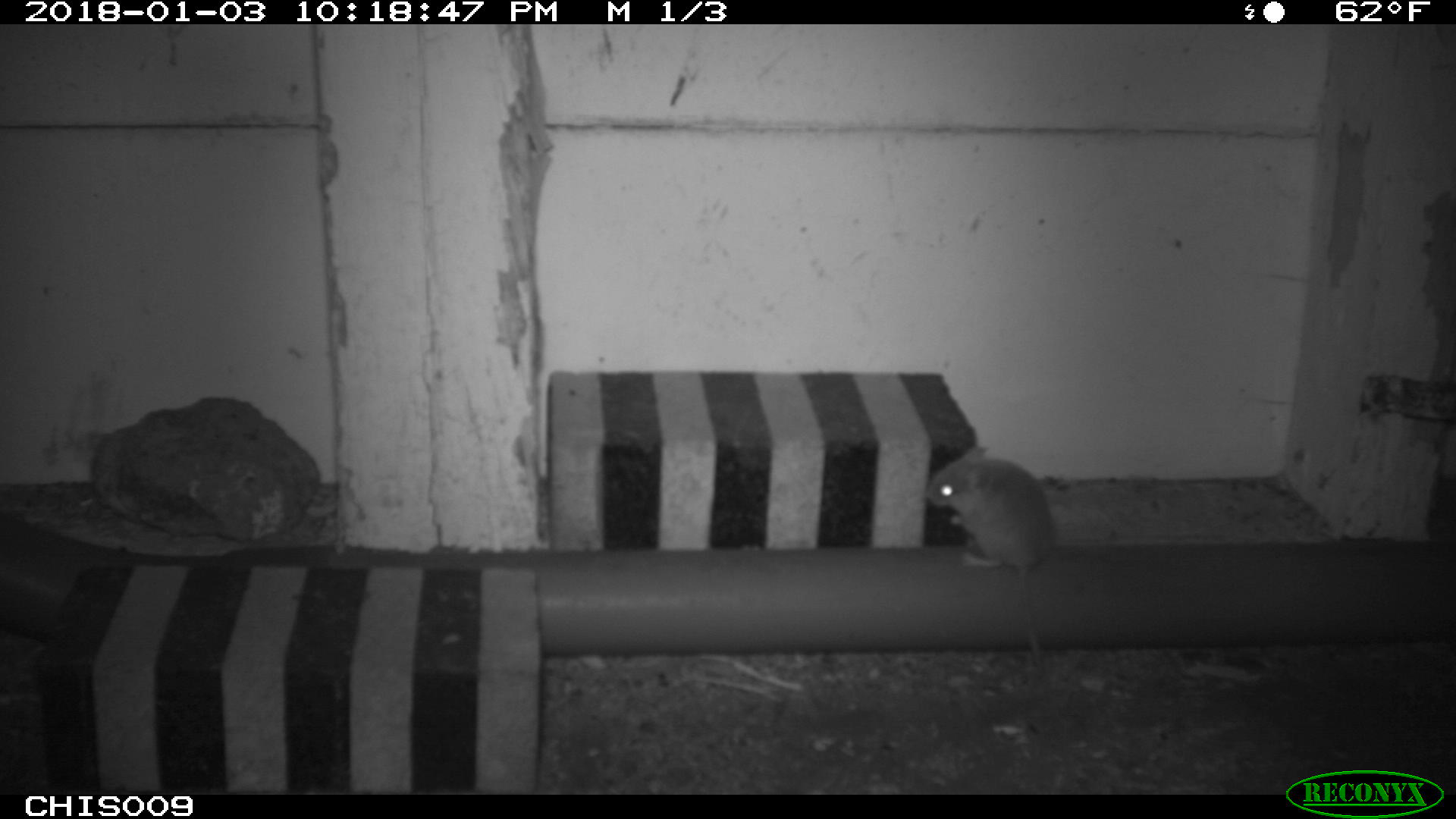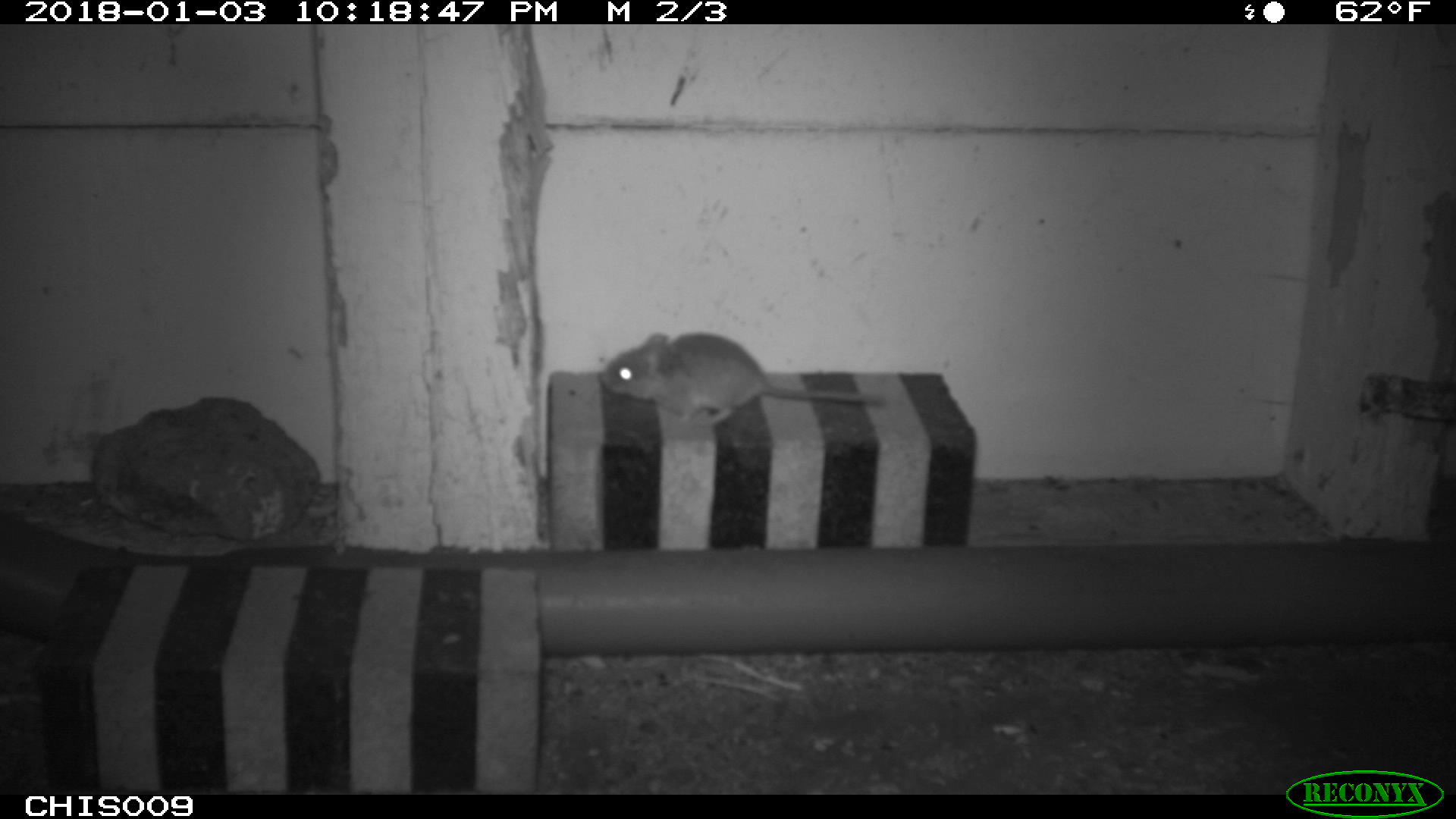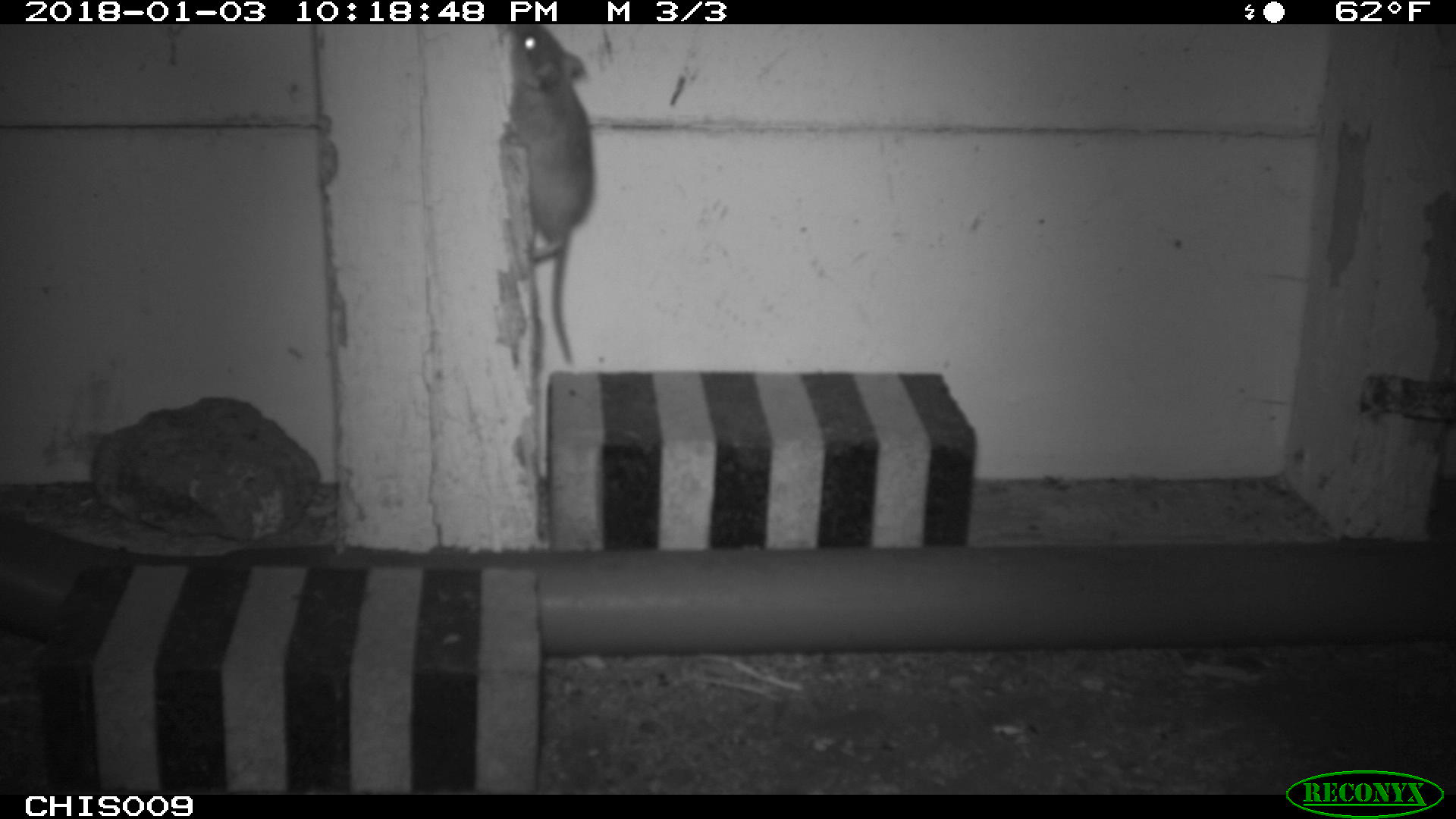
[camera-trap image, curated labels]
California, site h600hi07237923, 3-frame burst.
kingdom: Animalia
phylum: Chordata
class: Mammalia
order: Rodentia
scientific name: Rodentia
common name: rodent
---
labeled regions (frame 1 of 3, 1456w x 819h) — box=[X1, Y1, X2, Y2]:
rodent: box=[927, 447, 1056, 678]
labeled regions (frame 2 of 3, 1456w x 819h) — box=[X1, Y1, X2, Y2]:
rodent: box=[599, 331, 886, 424]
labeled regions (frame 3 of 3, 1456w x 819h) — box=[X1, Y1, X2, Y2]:
rodent: box=[509, 24, 593, 362]